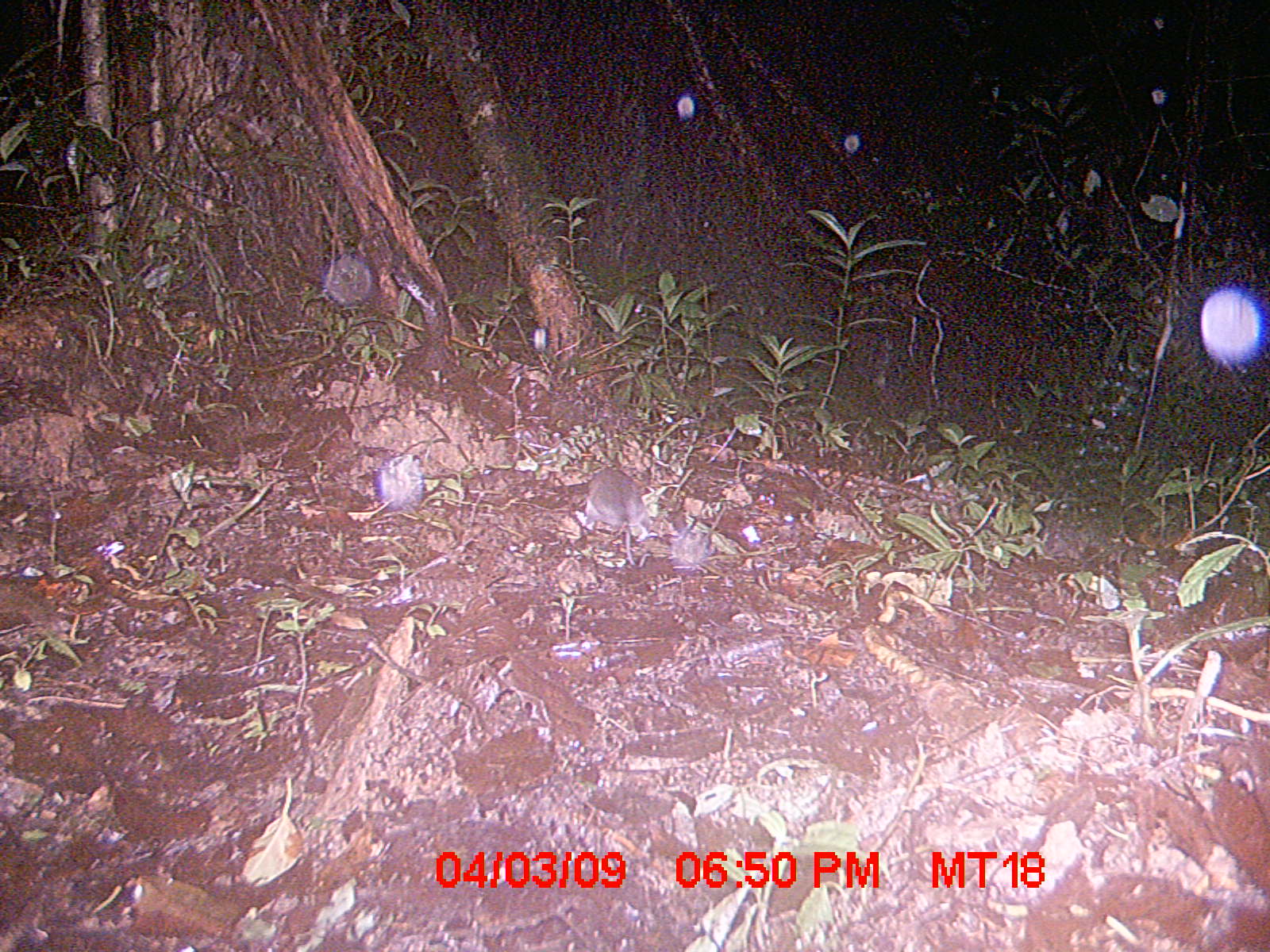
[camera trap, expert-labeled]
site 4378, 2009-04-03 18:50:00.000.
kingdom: Animalia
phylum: Chordata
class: Mammalia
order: Rodentia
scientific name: Rodentia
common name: rodents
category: unknown rodent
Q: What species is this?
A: Unknown rodent (rodents) (Rodentia).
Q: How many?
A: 1.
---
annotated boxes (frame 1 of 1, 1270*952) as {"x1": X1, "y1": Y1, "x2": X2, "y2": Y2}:
unknown rodent: {"x1": 583, "y1": 467, "x2": 651, "y2": 568}